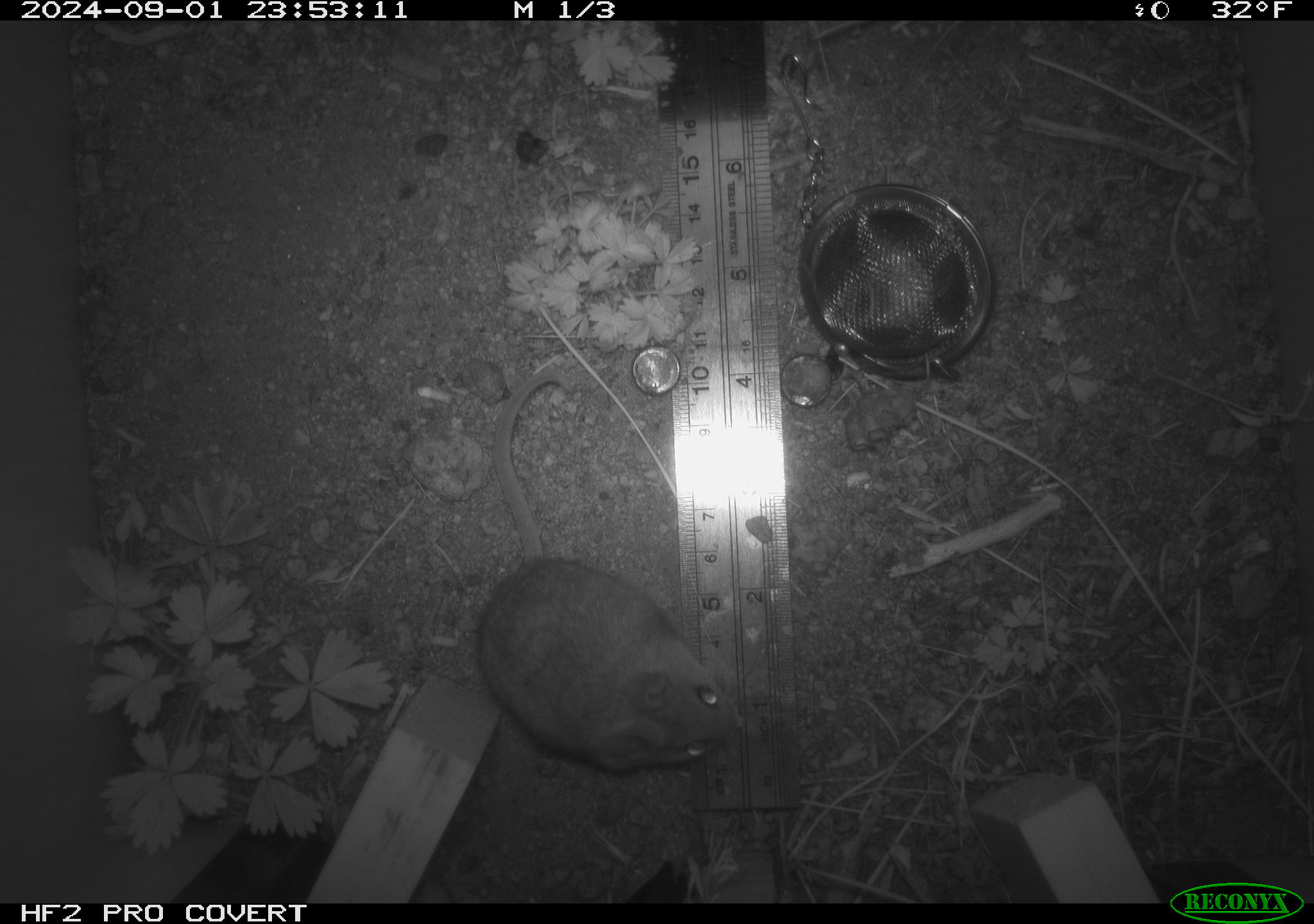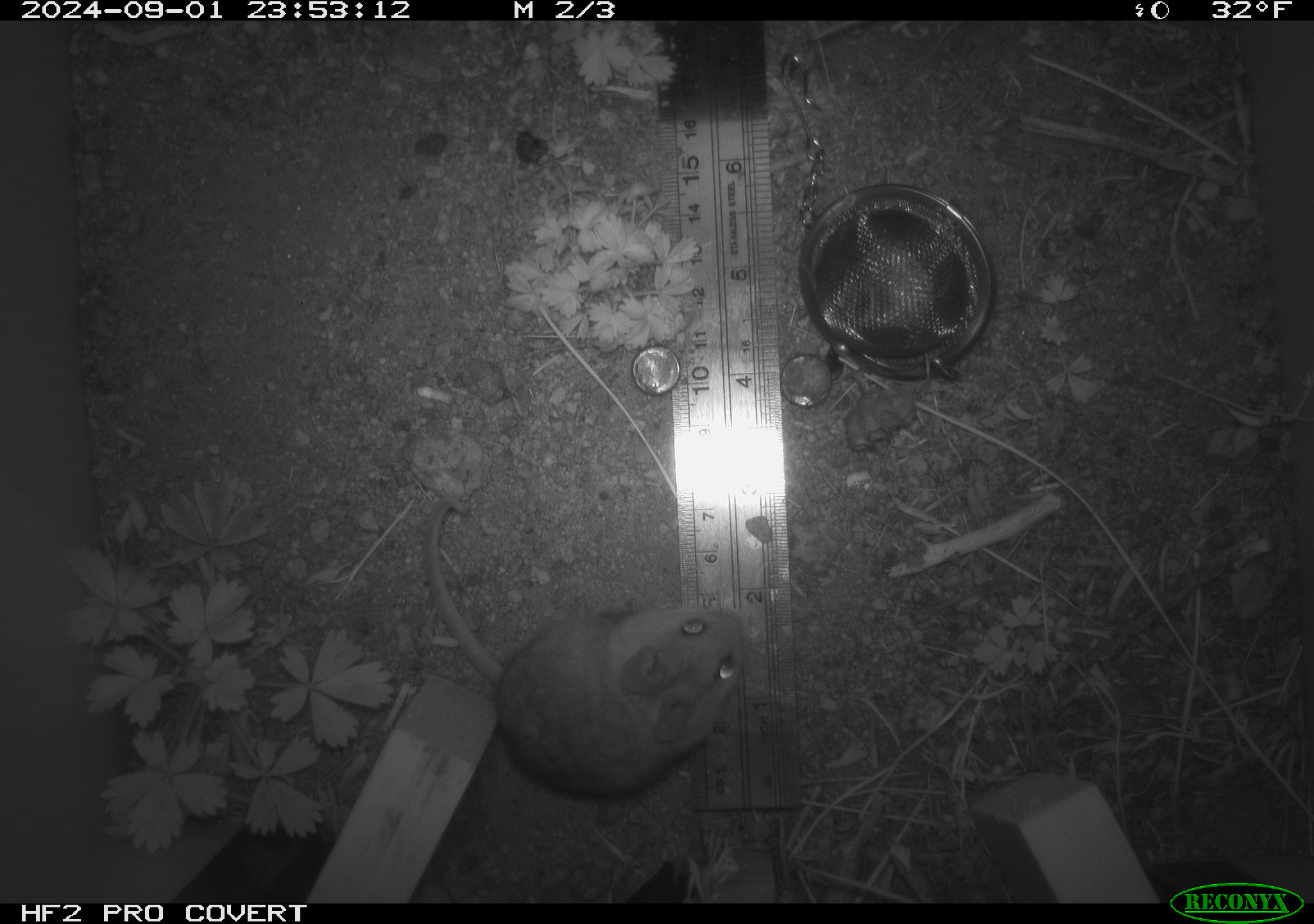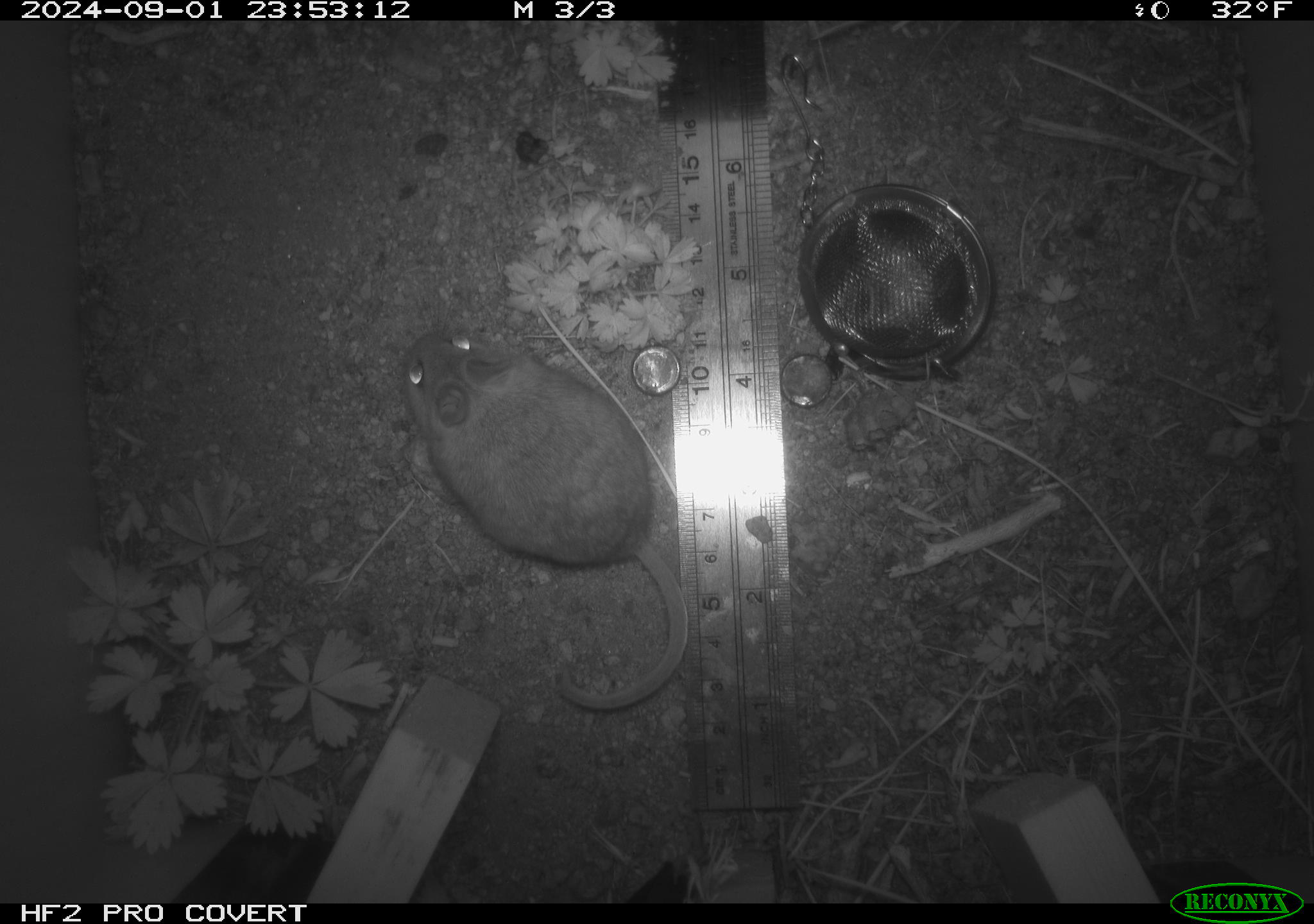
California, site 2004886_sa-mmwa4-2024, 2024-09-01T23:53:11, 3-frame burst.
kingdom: Animalia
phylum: Chordata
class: Mammalia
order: Rodentia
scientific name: Rodentia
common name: mouse species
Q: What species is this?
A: Mouse species (Rodentia).